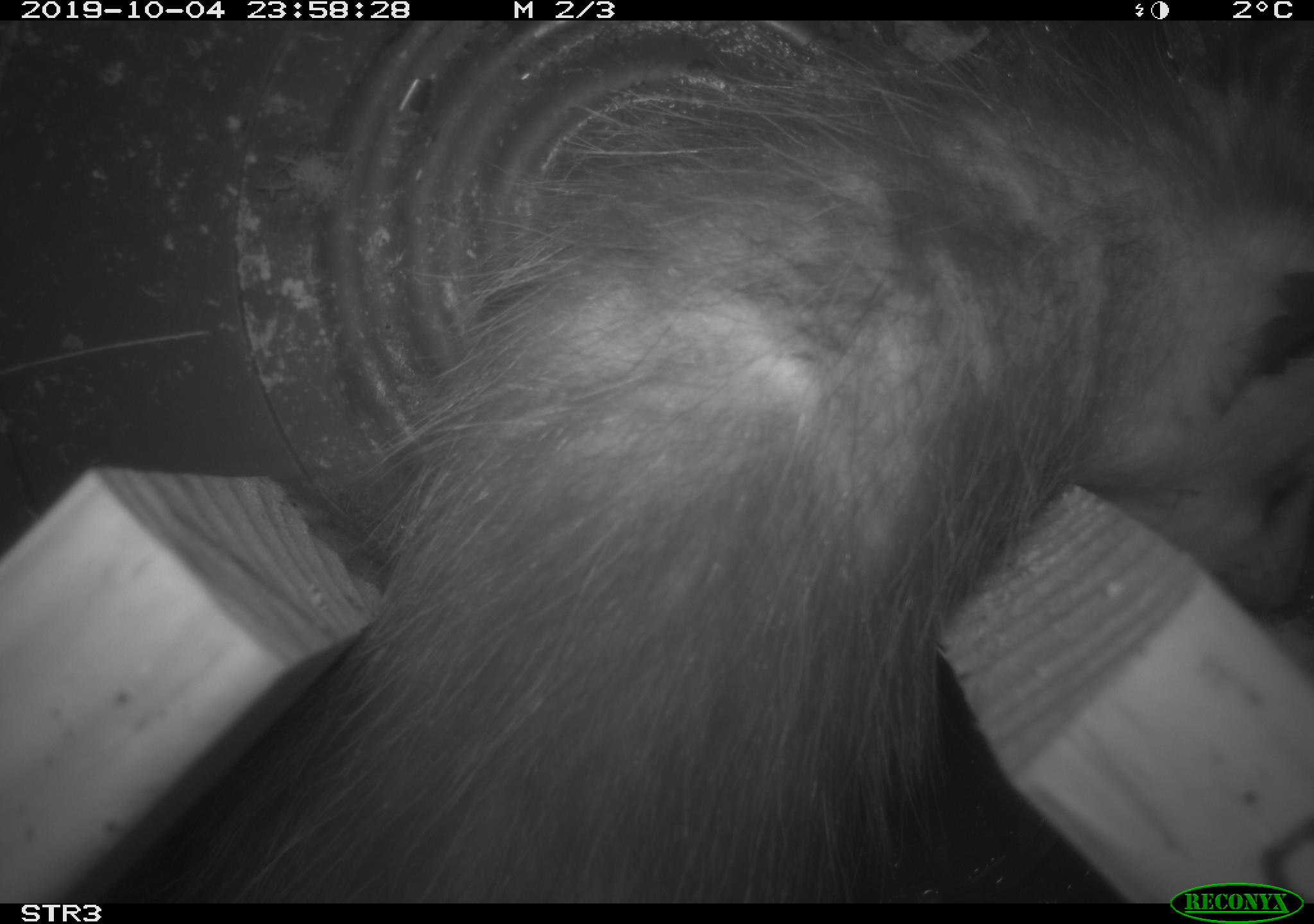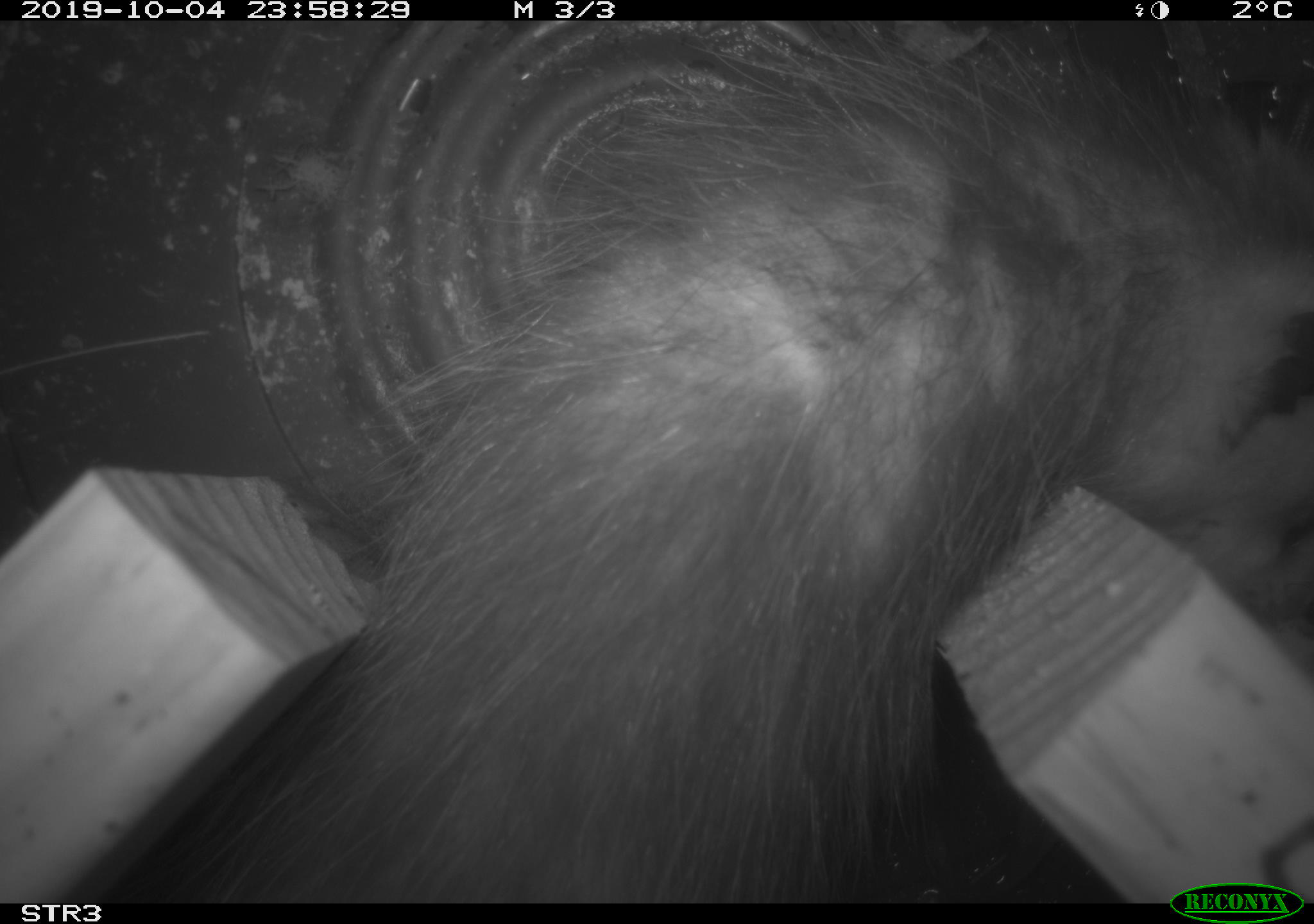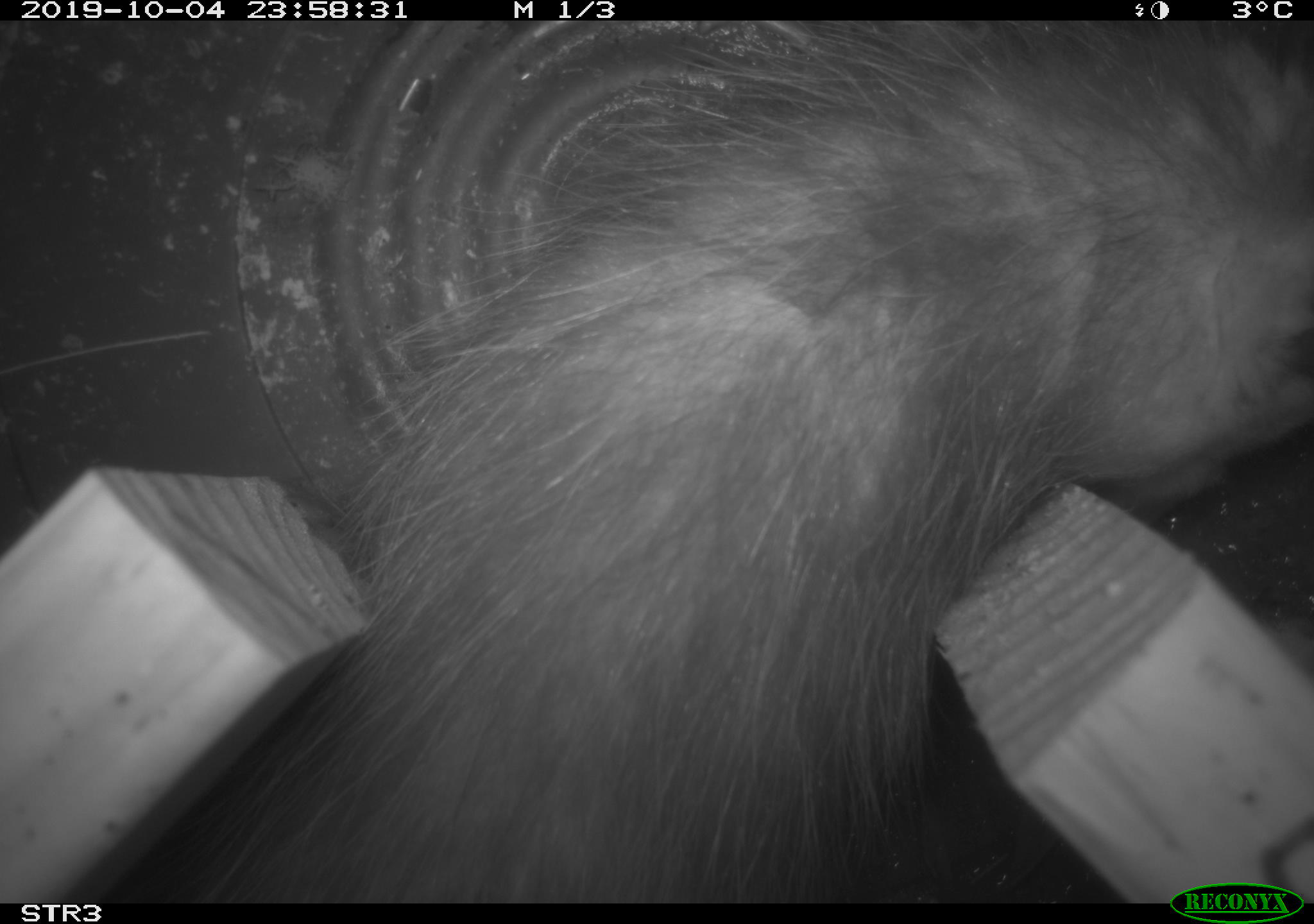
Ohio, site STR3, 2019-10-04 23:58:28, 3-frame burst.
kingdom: Animalia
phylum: Chordata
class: Mammalia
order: Didelphimorphia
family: Didelphidae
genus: Didelphis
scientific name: Didelphis virginiana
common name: virginia opossum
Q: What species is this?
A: Virginia opossum (Didelphis virginiana).